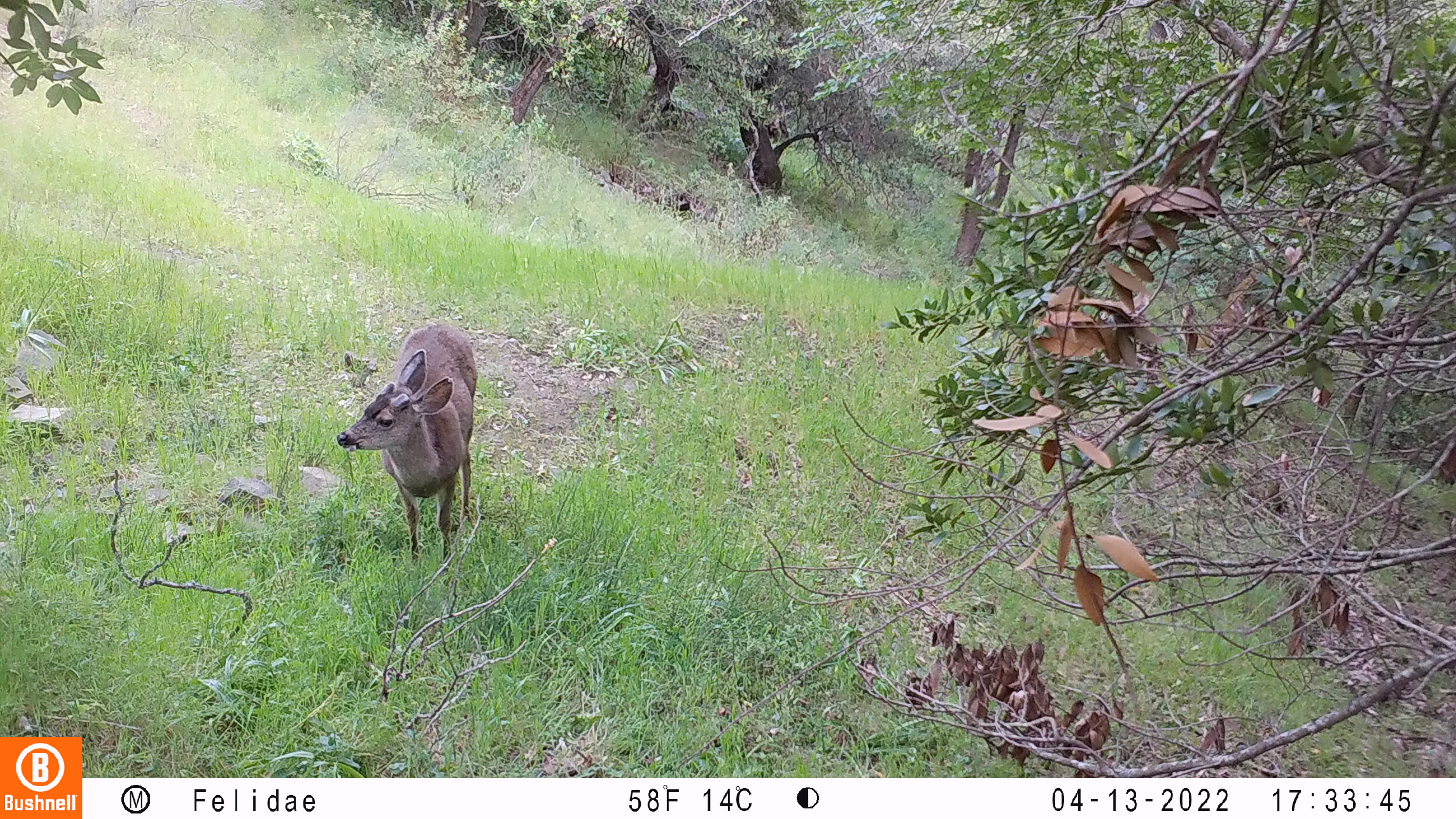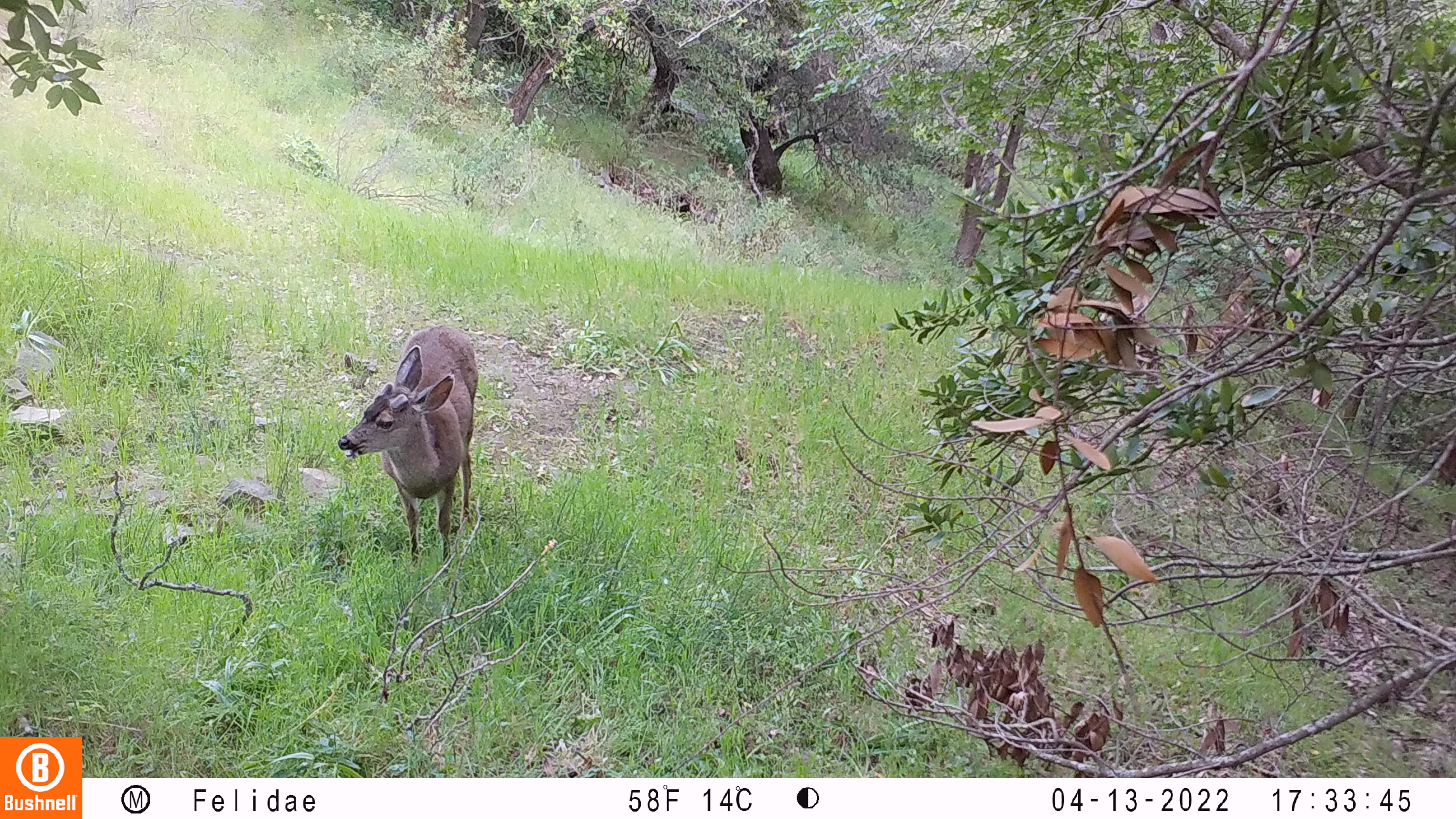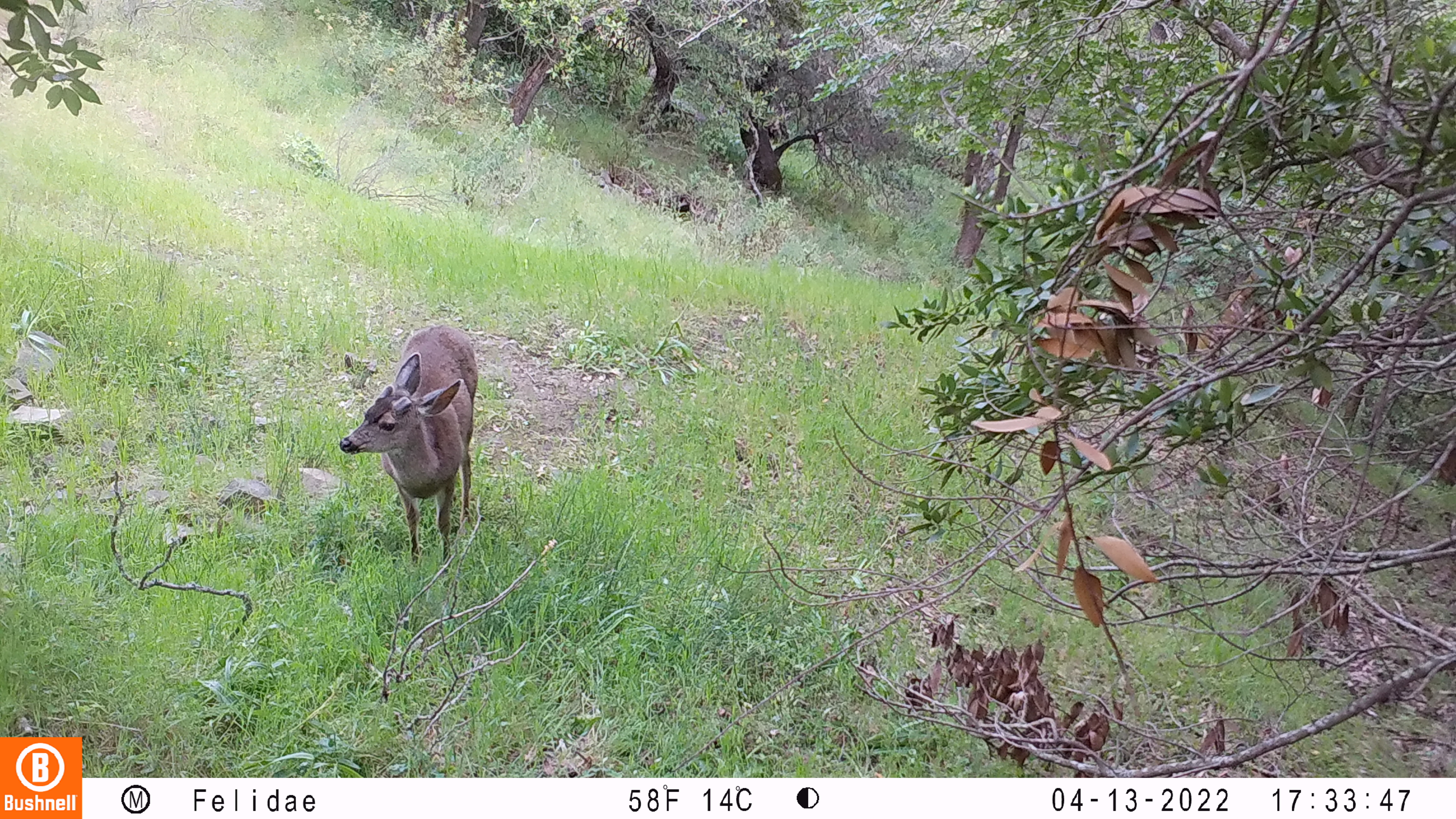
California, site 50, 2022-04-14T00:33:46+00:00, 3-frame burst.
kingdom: Animalia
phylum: Chordata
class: Mammalia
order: Artiodactyla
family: Cervidae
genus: Odocoileus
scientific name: Odocoileus hemionus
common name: mule deer